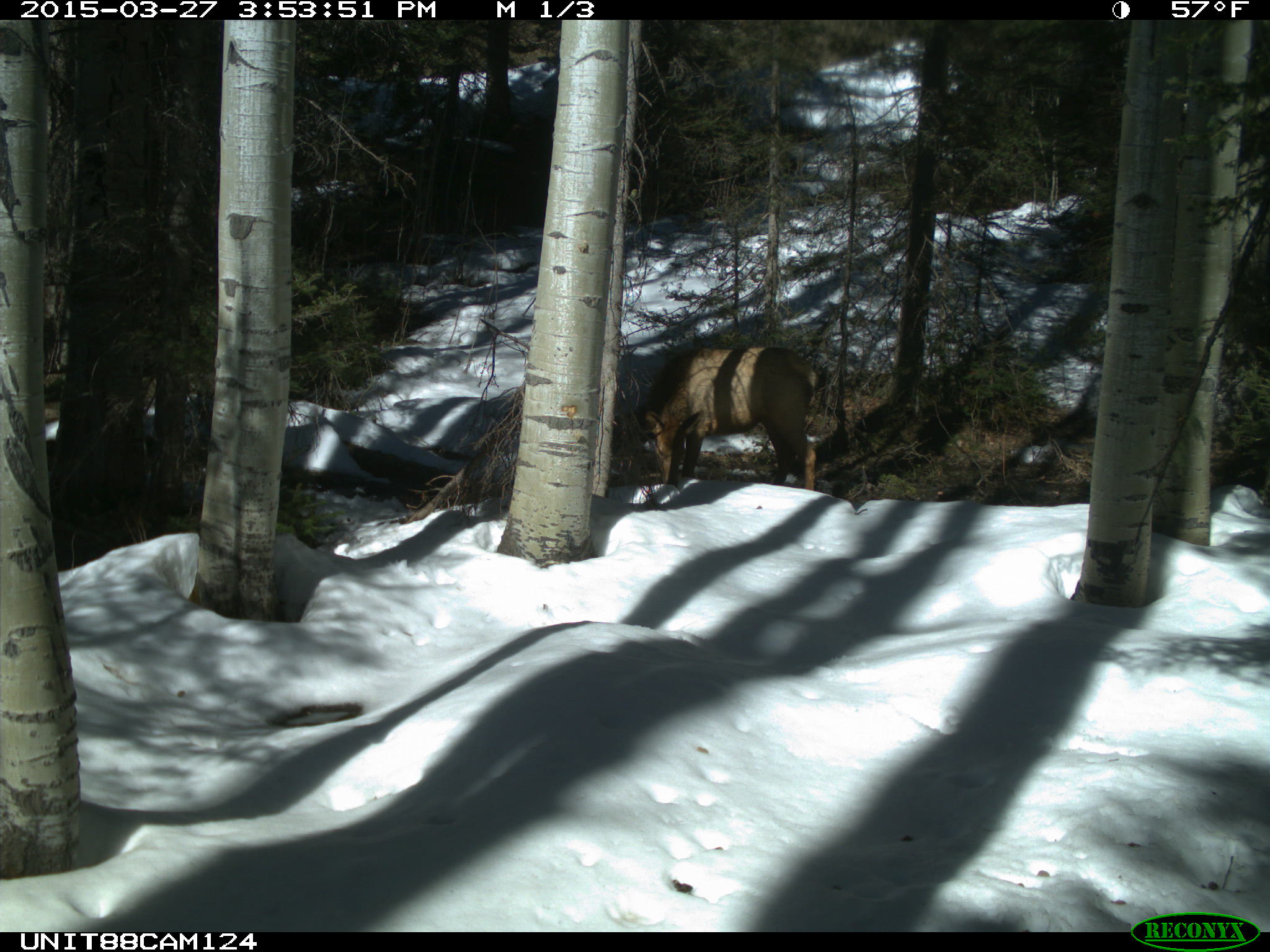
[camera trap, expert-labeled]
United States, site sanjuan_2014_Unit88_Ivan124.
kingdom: Animalia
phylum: Chordata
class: Mammalia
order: Artiodactyla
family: Cervidae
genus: Cervus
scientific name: Cervus elaphus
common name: red deer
Cervus elaphus (red deer).